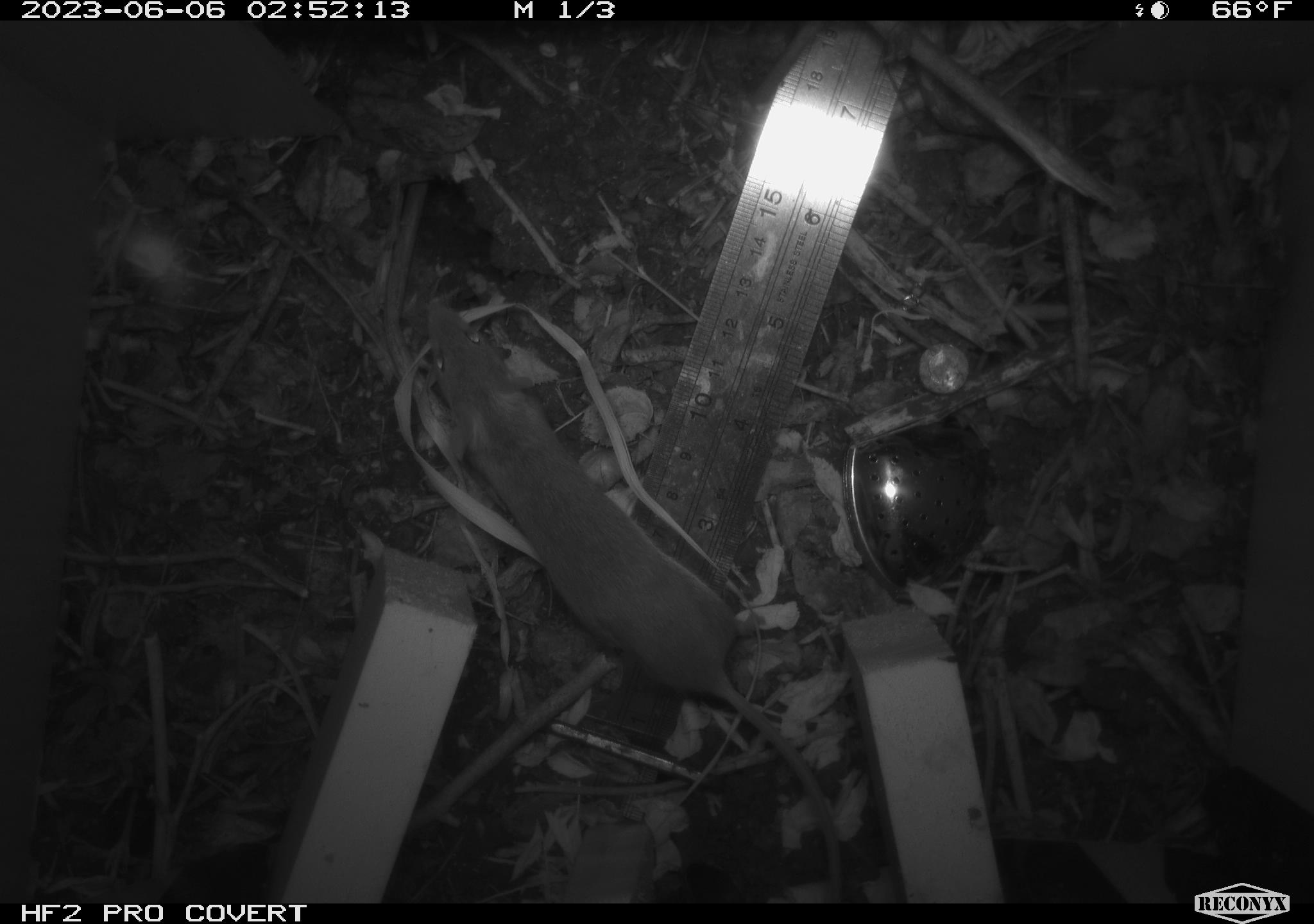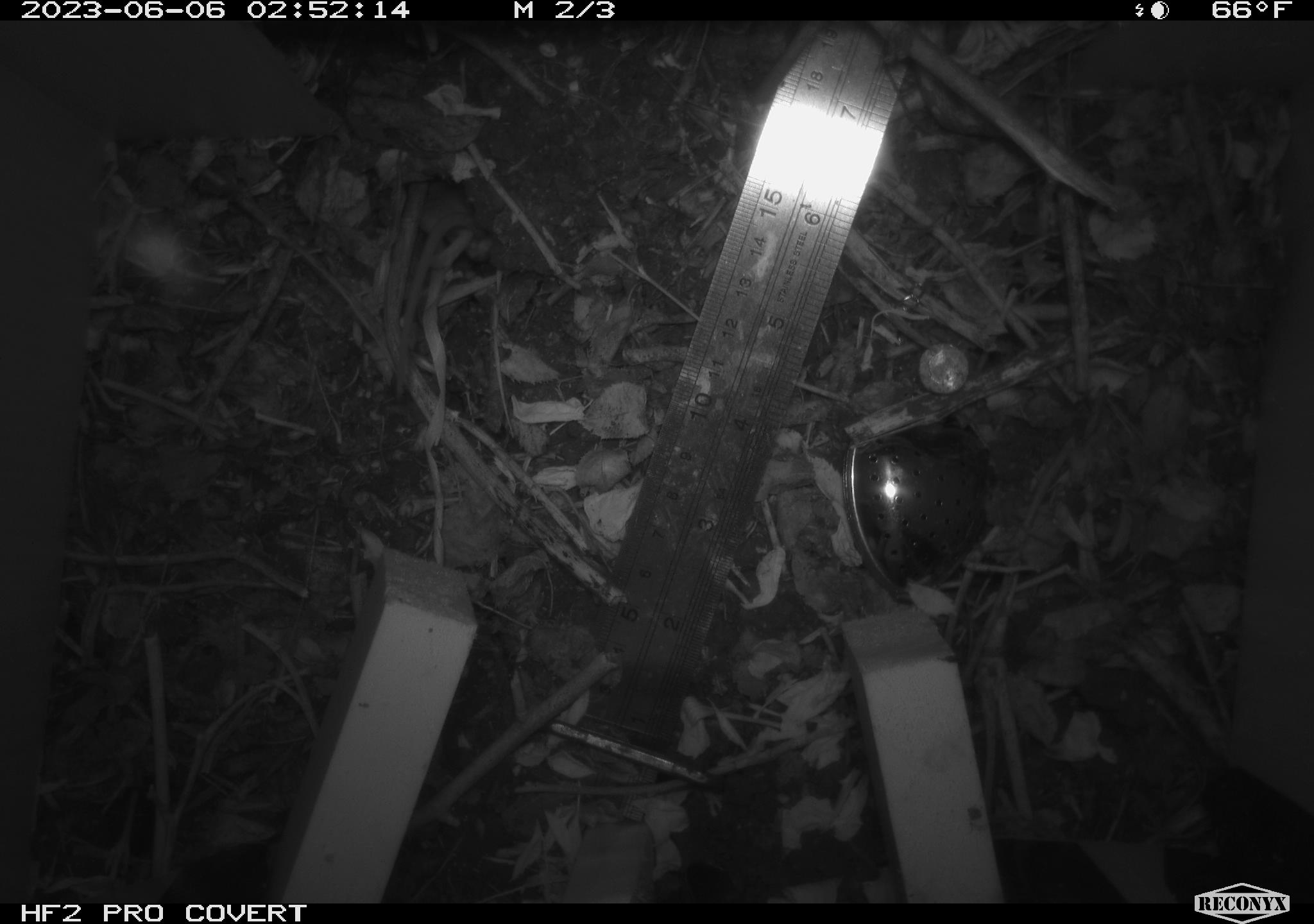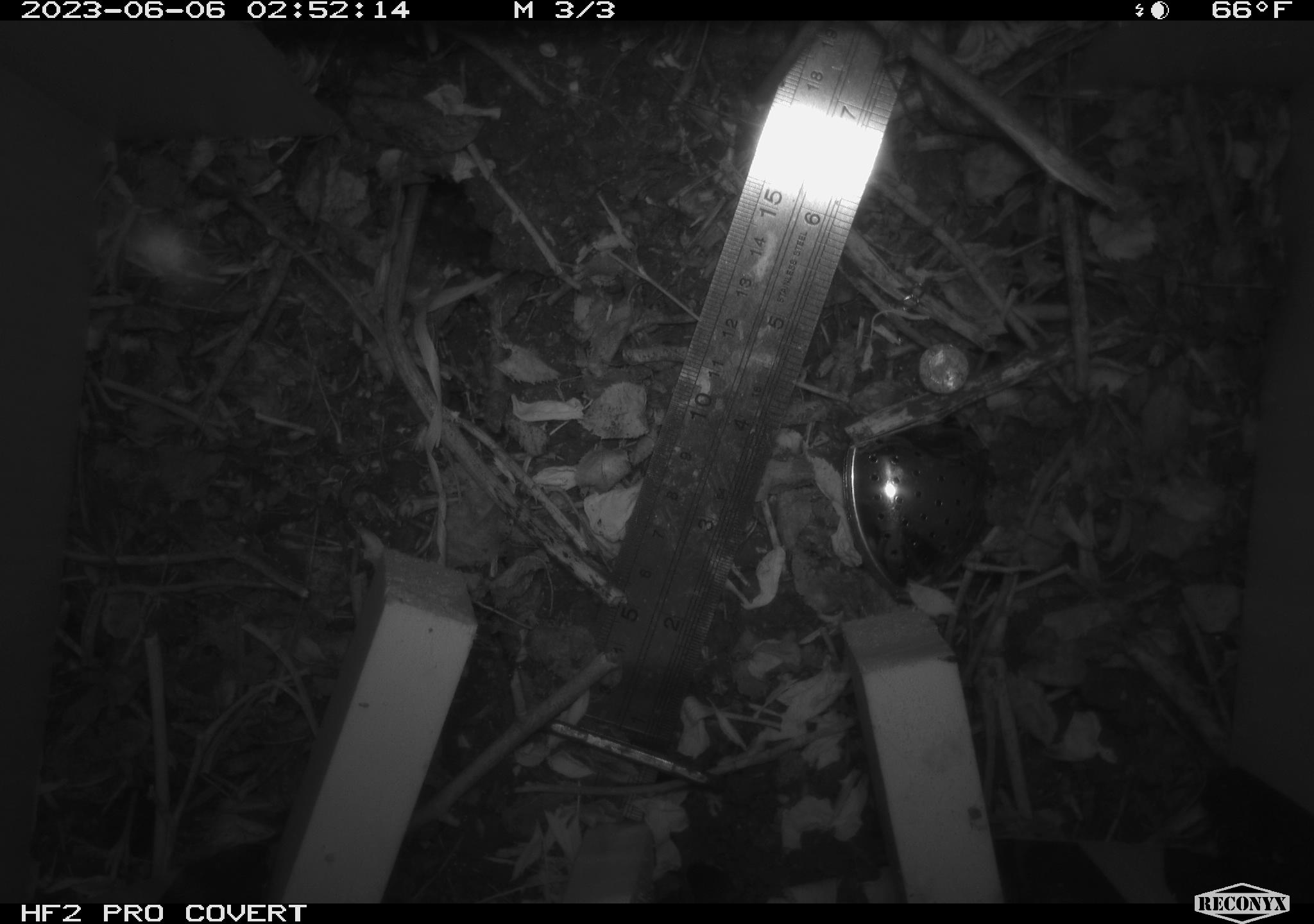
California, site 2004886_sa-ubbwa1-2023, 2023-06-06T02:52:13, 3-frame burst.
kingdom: Animalia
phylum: Chordata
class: Mammalia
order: Rodentia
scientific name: Rodentia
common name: rodent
Rodent (Rodentia).